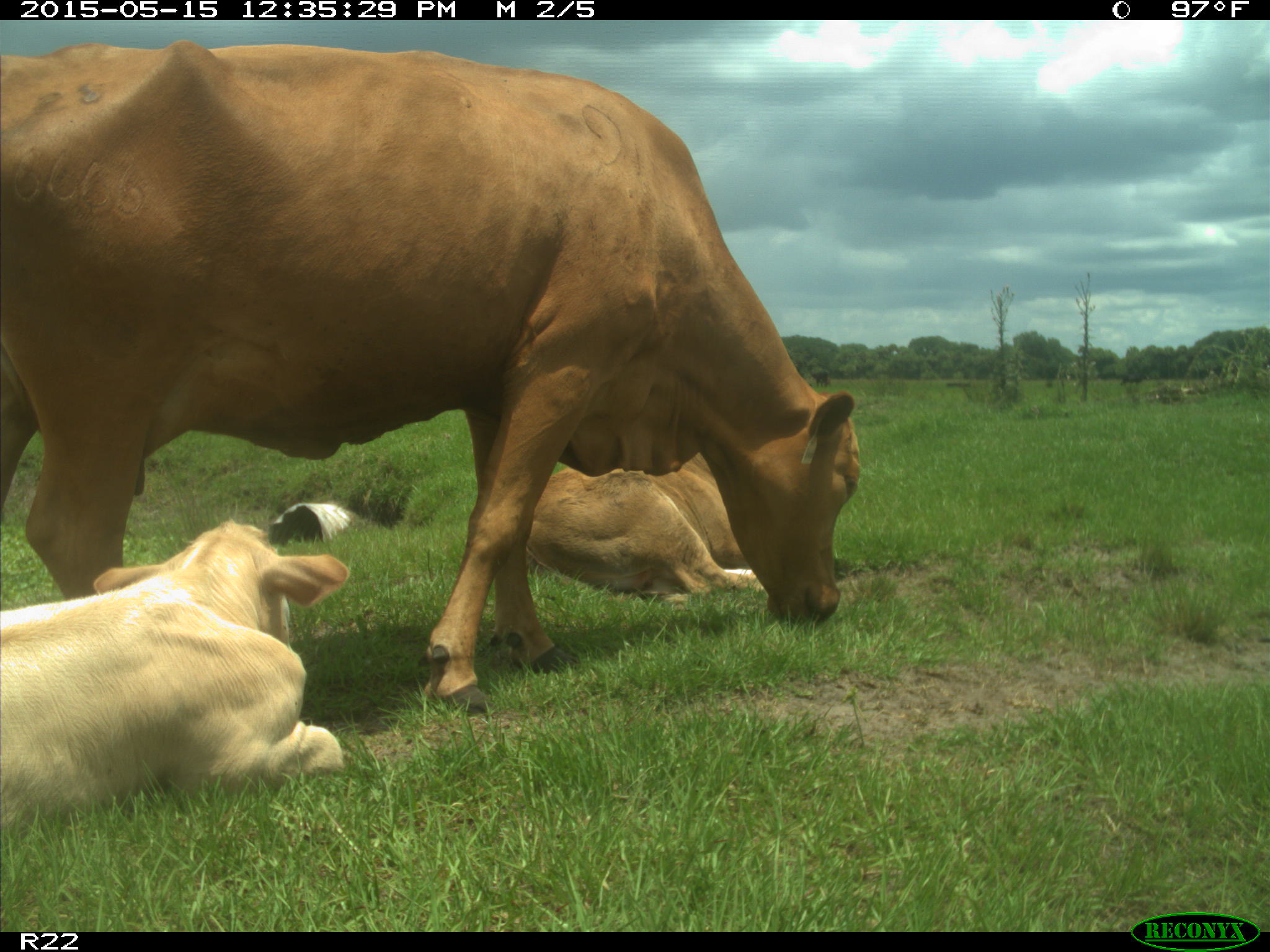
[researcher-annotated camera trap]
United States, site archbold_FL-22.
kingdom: Animalia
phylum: Chordata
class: Mammalia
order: Artiodactyla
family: Bovidae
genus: Bos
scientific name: Bos taurus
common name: domestic cow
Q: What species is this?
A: Bos taurus (domestic cow).